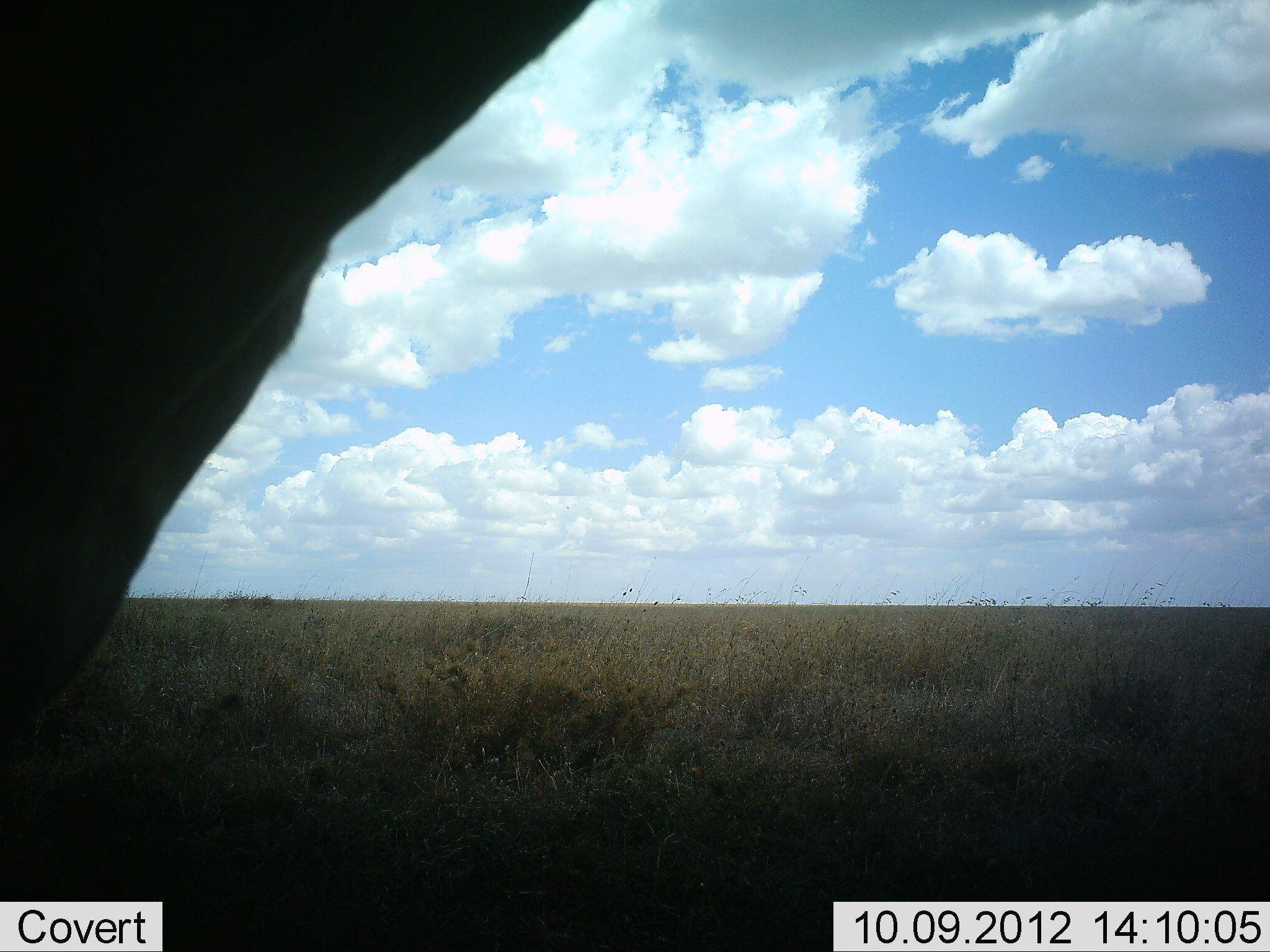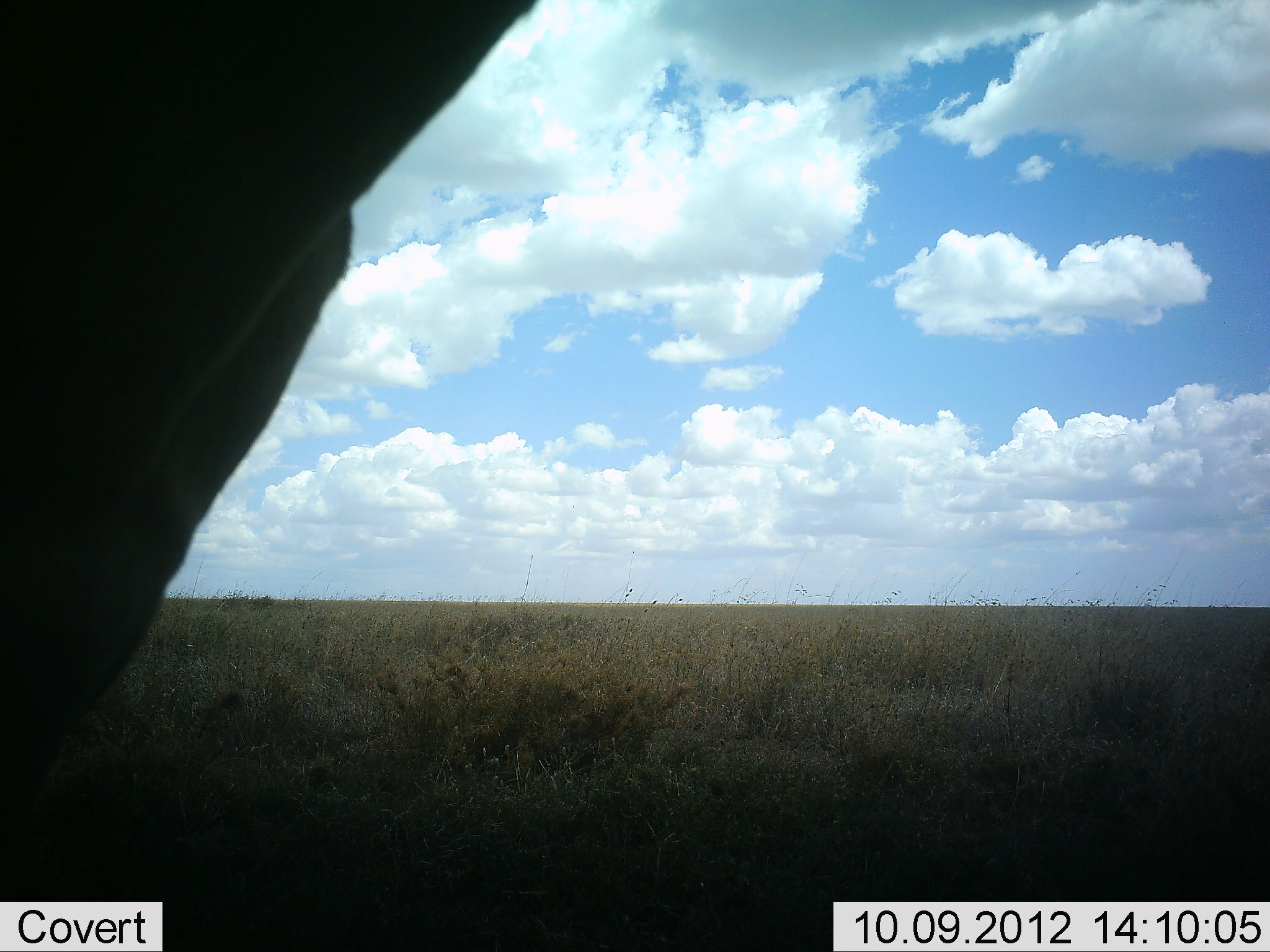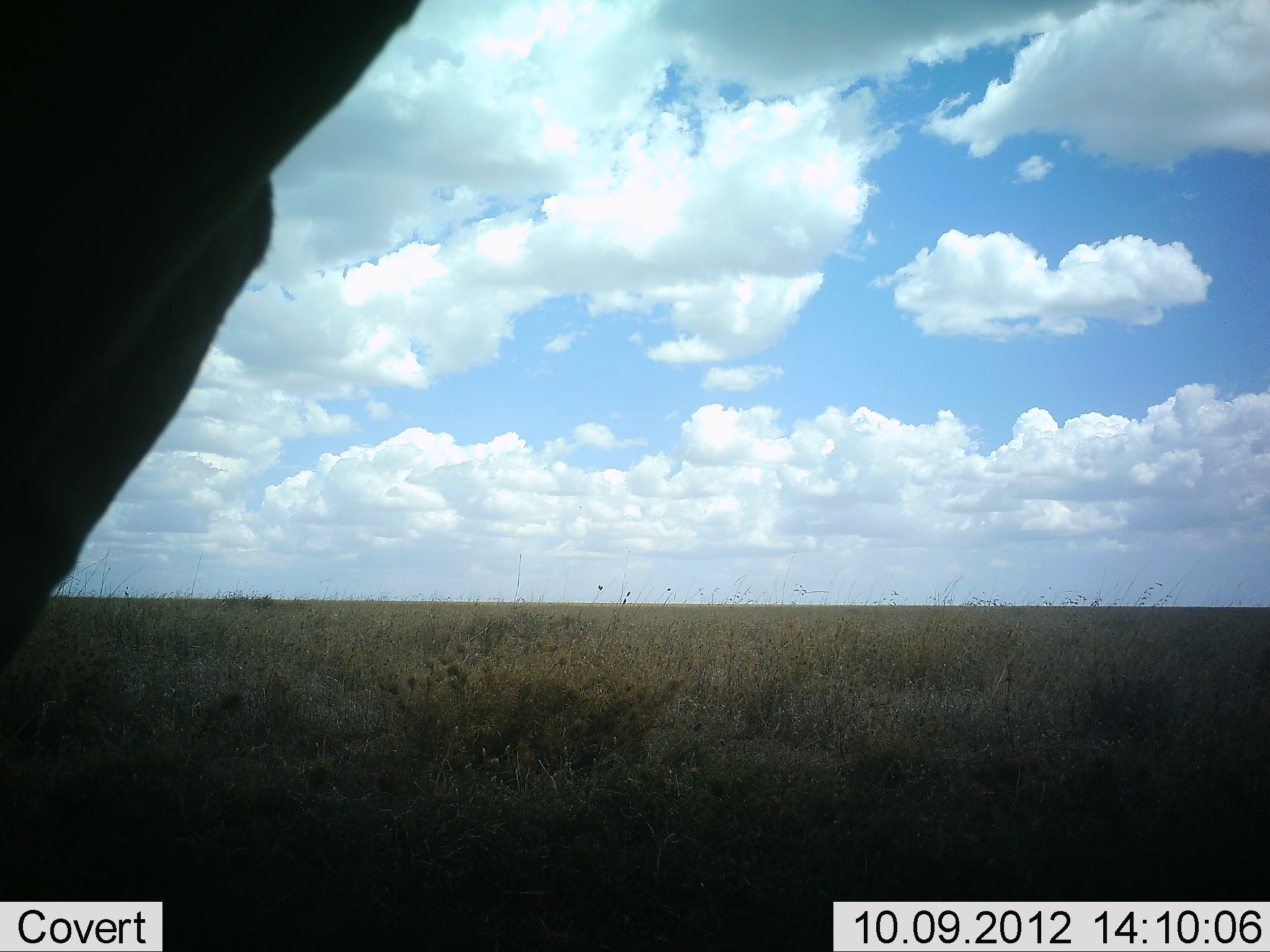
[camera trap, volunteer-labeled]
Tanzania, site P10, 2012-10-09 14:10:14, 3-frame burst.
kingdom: Animalia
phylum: Chordata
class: Mammalia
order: Artiodactyla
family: Bovidae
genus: Connochaetes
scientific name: Connochaetes taurinus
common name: blue wildebeest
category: wildebeest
Wildebeest (blue wildebeest) (Connochaetes taurinus), count 1. Behavior (volunteer vote fractions): standing 83%, resting 0%, moving 17%, interacting 0%. Young present (vote fraction): 0%. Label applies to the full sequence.